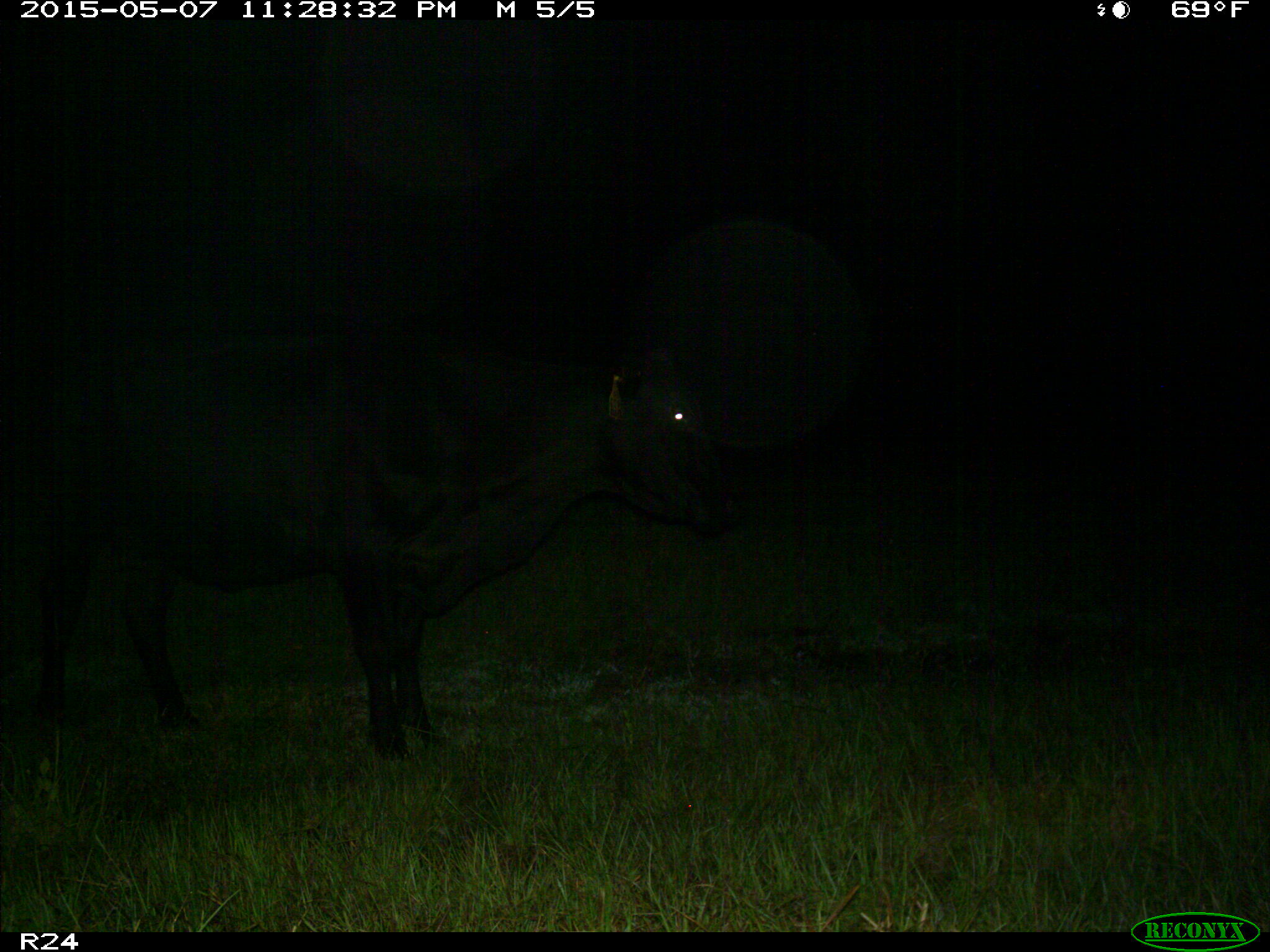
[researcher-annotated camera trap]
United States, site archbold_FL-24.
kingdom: Animalia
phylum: Chordata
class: Mammalia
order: Artiodactyla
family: Bovidae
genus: Bos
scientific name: Bos taurus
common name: domestic cow